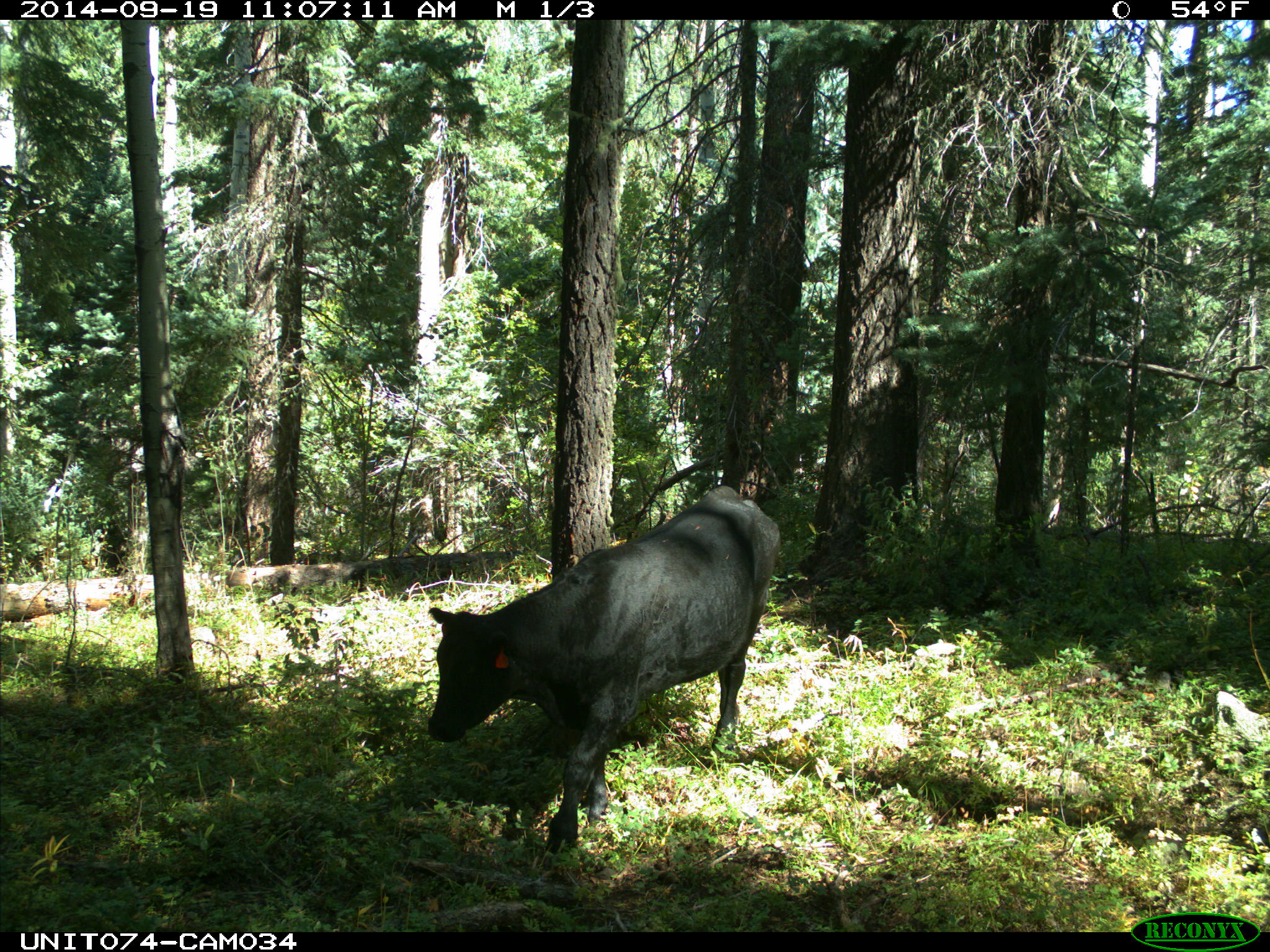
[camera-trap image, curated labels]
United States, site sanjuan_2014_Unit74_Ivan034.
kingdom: Animalia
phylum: Chordata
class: Mammalia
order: Artiodactyla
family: Bovidae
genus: Bos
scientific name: Bos taurus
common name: domestic cow